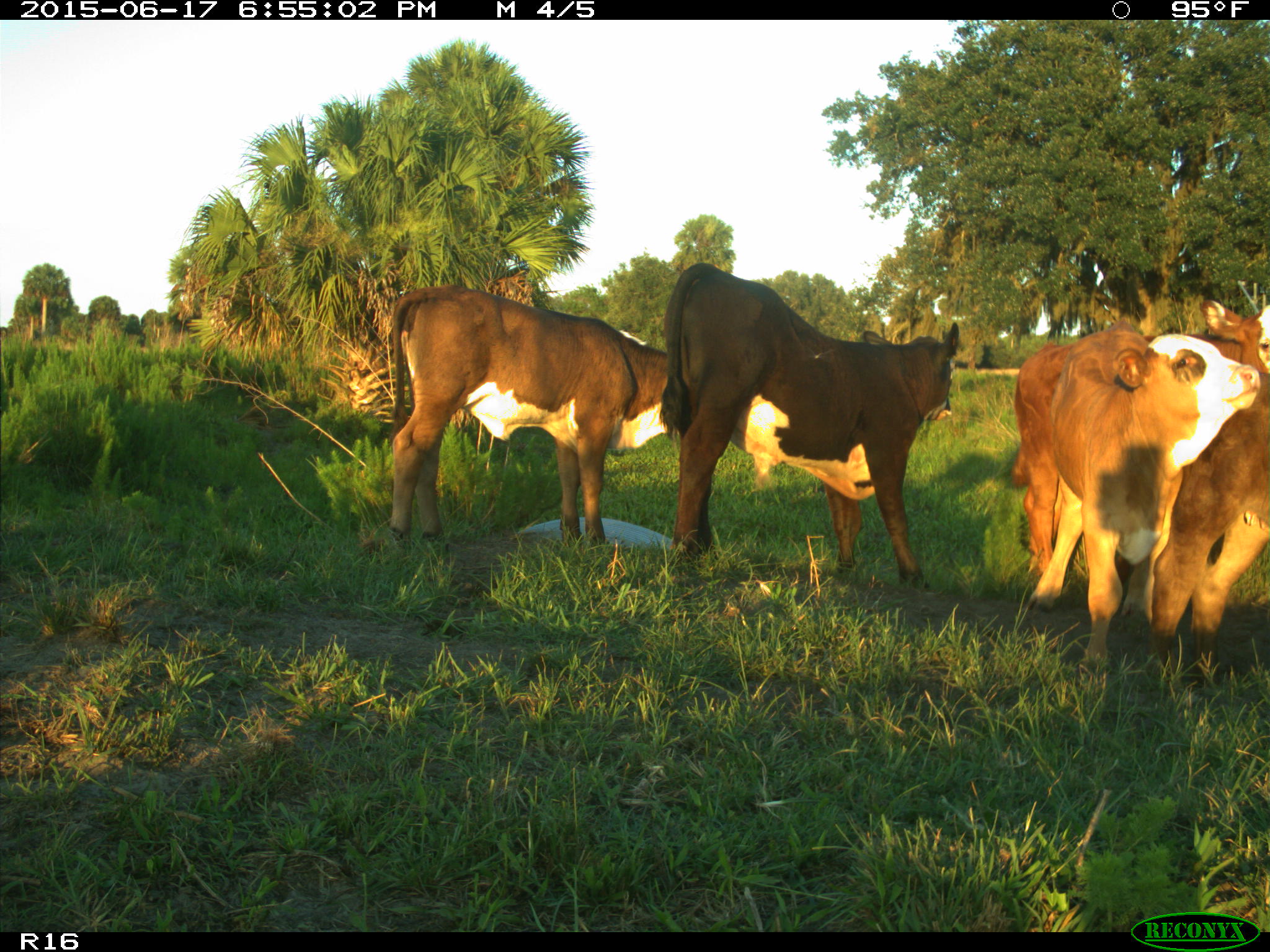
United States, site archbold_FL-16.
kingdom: Animalia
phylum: Chordata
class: Mammalia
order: Artiodactyla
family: Bovidae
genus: Bos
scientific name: Bos taurus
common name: domestic cow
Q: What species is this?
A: Bos taurus (domestic cow).